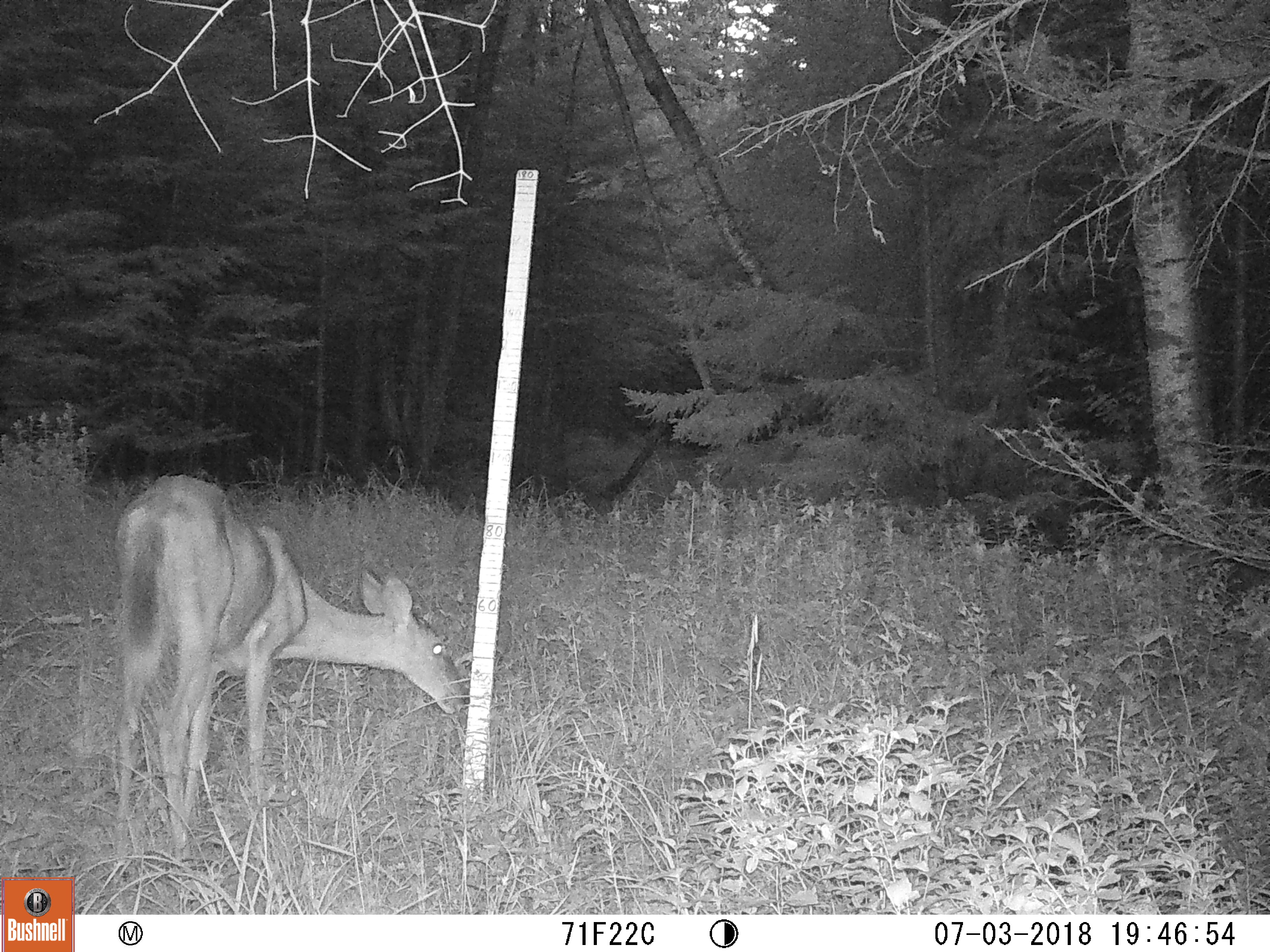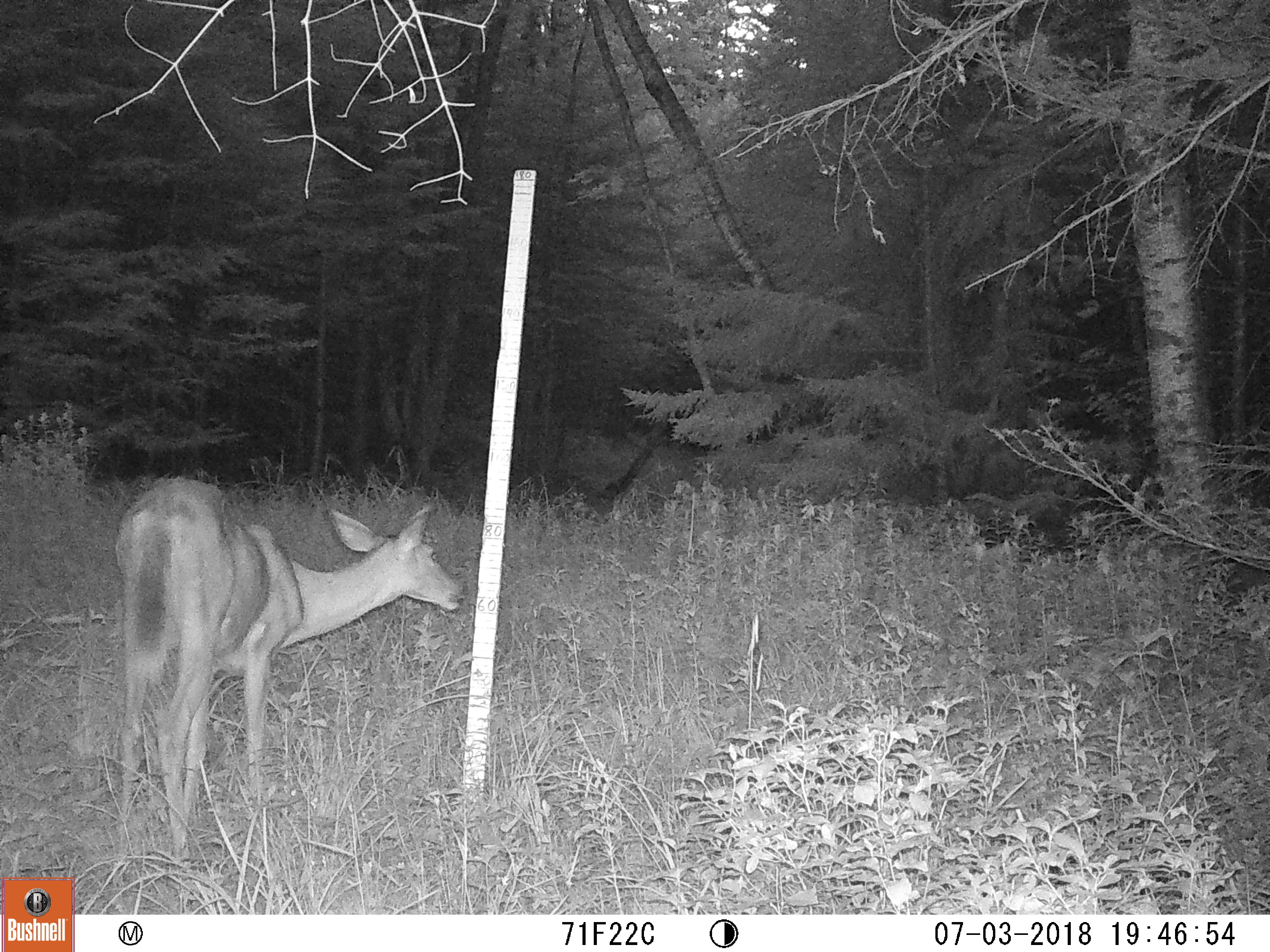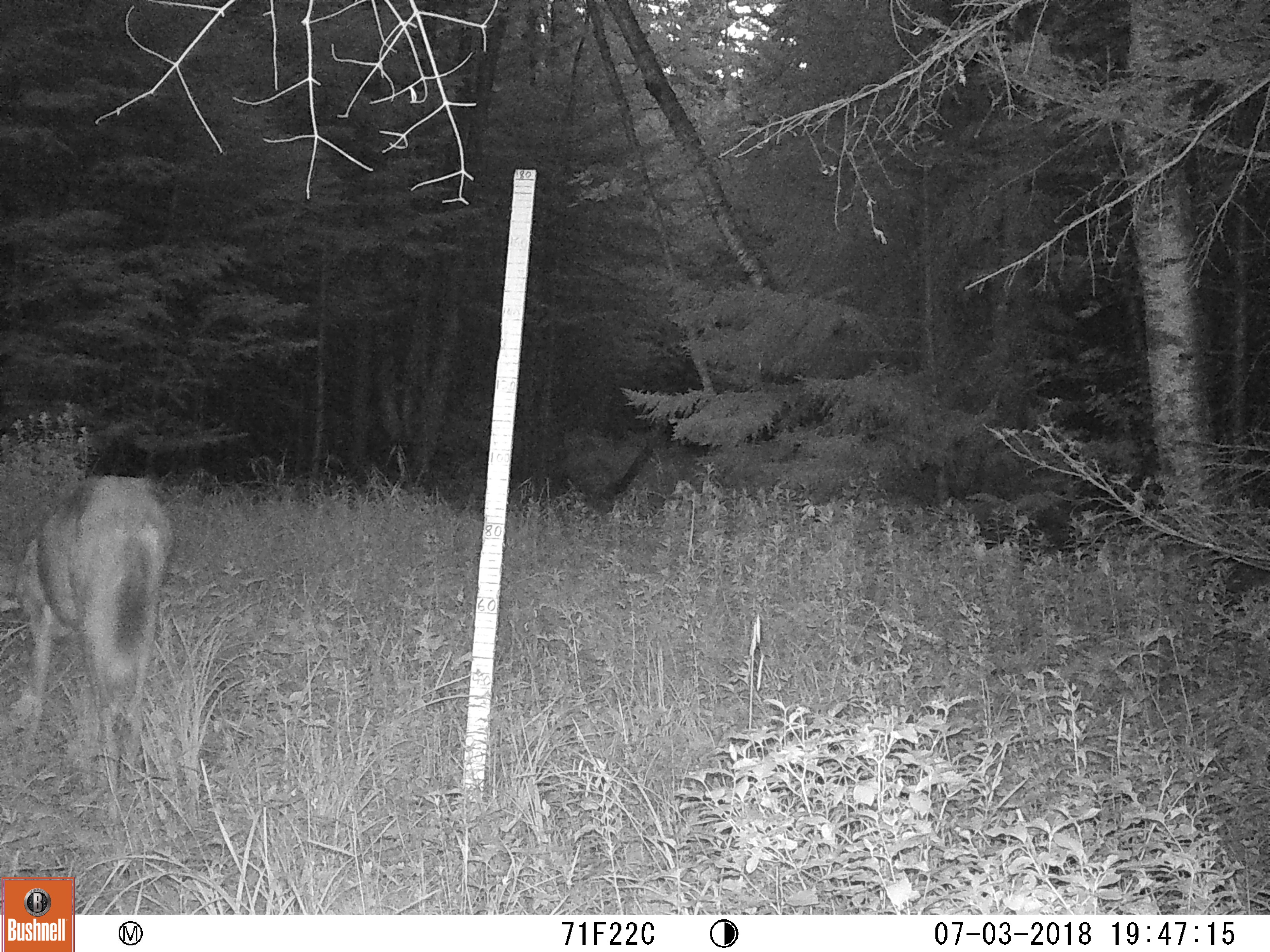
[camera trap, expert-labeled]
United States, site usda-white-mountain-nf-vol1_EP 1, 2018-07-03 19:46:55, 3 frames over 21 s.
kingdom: Animalia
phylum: Chordata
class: Mammalia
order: Artiodactyla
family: Cervidae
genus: Odocoileus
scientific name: Odocoileus virginianus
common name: white-tailed deer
White-tailed deer (Odocoileus virginianus).